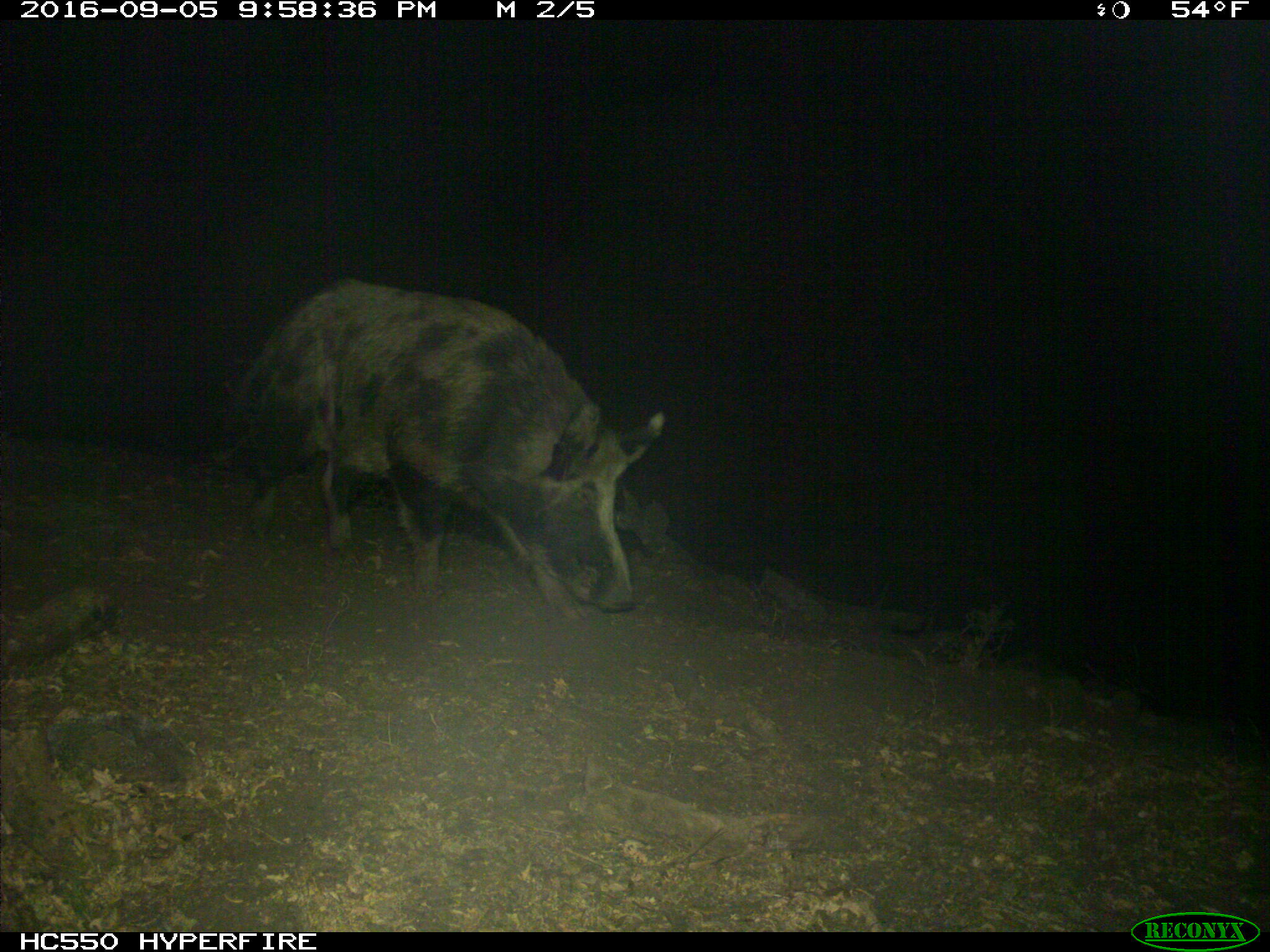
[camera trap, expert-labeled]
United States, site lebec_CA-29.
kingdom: Animalia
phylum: Chordata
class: Mammalia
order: Artiodactyla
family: Suidae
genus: Sus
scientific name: Sus scrofa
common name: wild boar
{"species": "Sus scrofa (wild boar)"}